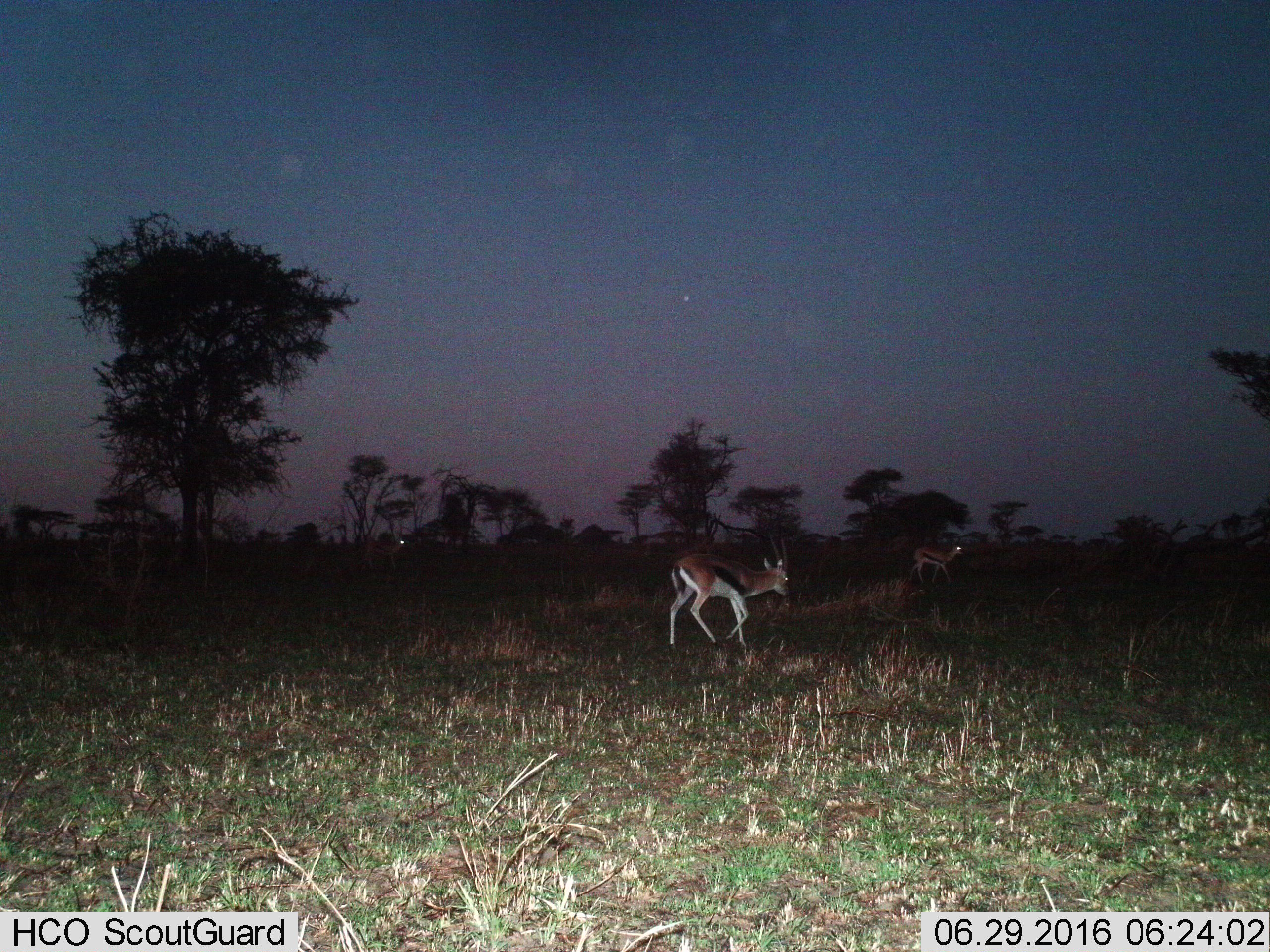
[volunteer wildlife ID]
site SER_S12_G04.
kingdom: Animalia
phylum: Chordata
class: Mammalia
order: Artiodactyla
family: Bovidae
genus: Eudorcas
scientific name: Eudorcas thomsonii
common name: thomson's gazelle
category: gazellethomsons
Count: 2.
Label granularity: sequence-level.